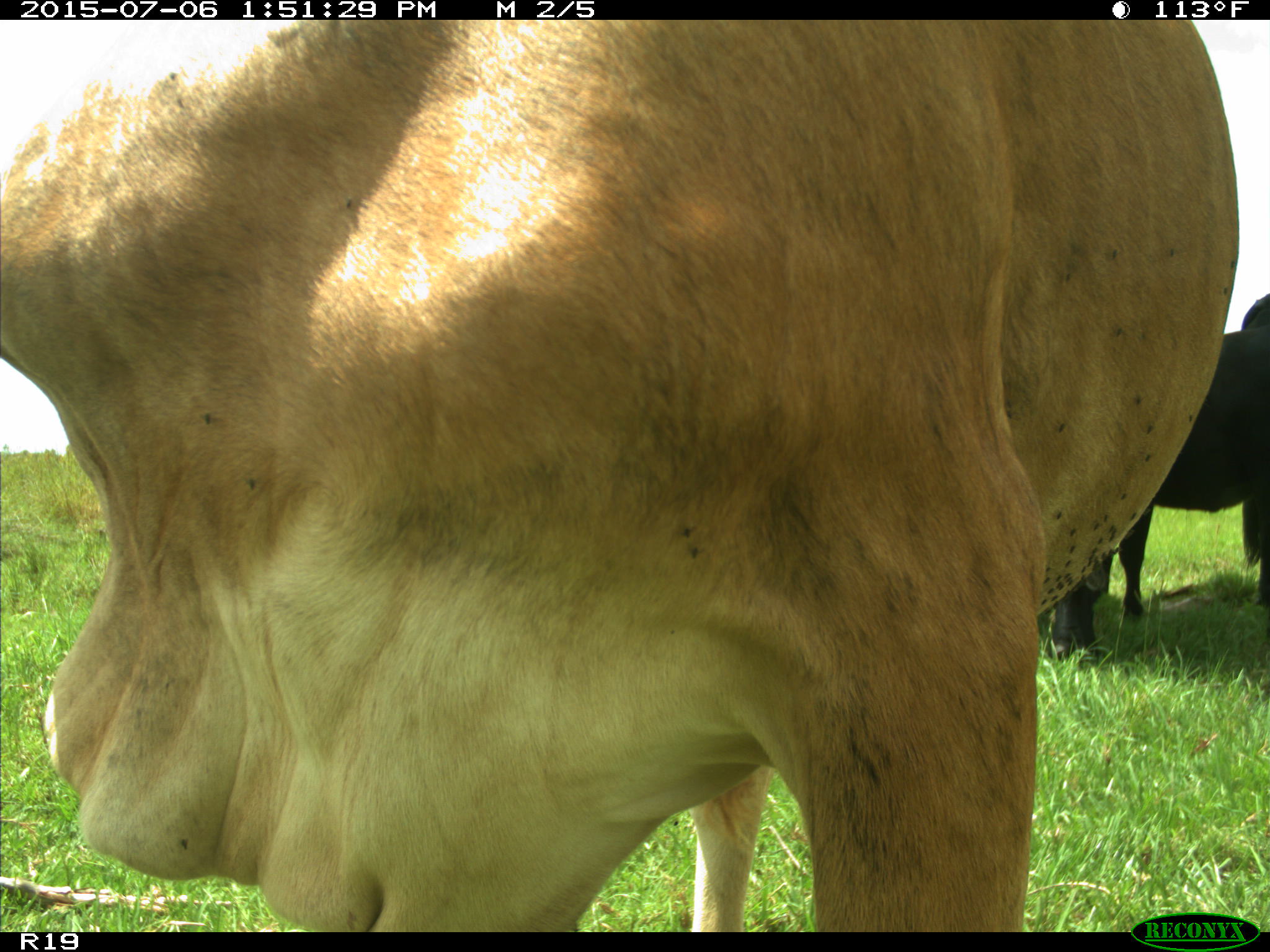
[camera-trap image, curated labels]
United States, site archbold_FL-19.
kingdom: Animalia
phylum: Chordata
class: Mammalia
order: Artiodactyla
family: Bovidae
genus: Bos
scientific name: Bos taurus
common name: domestic cow